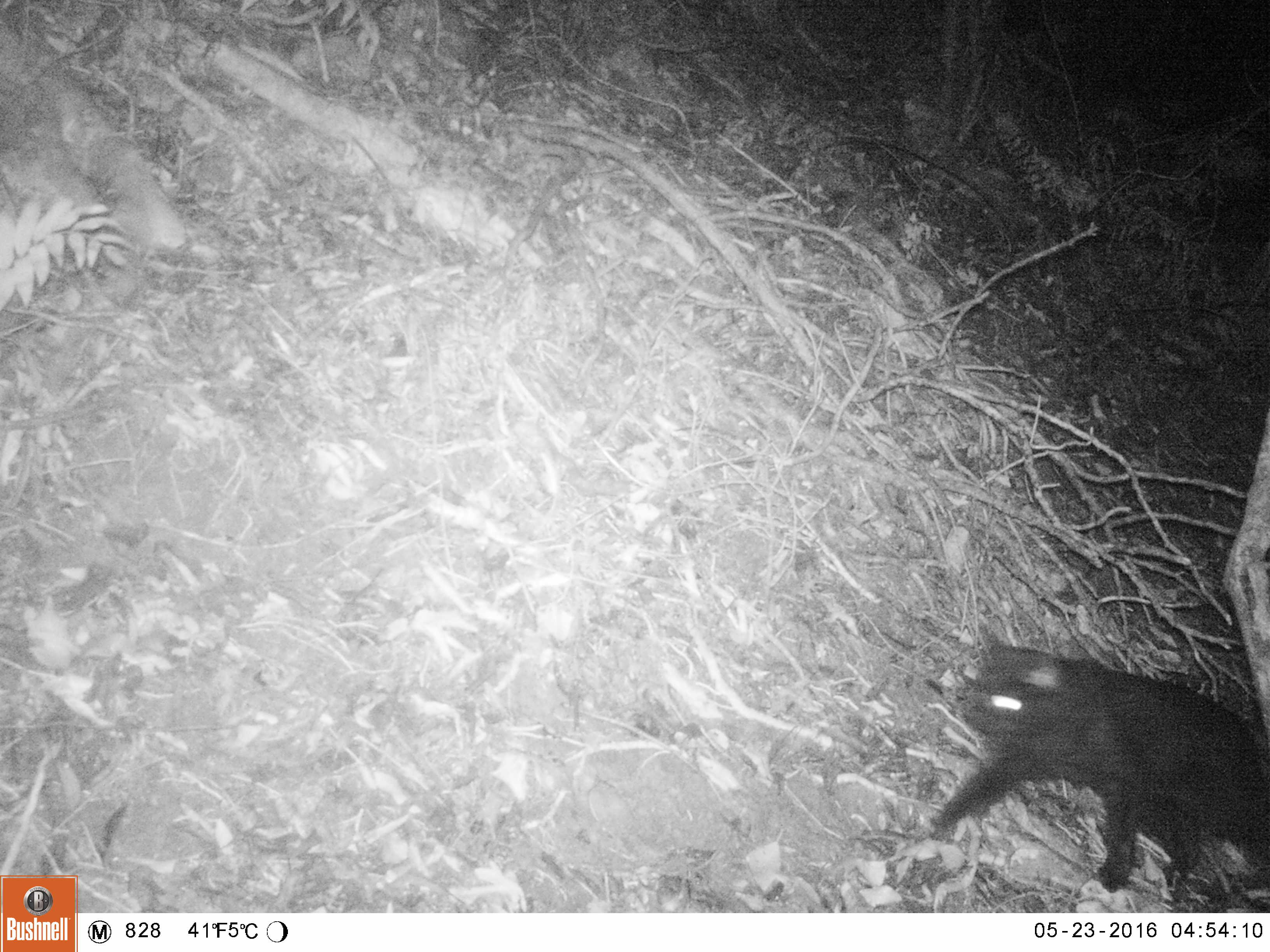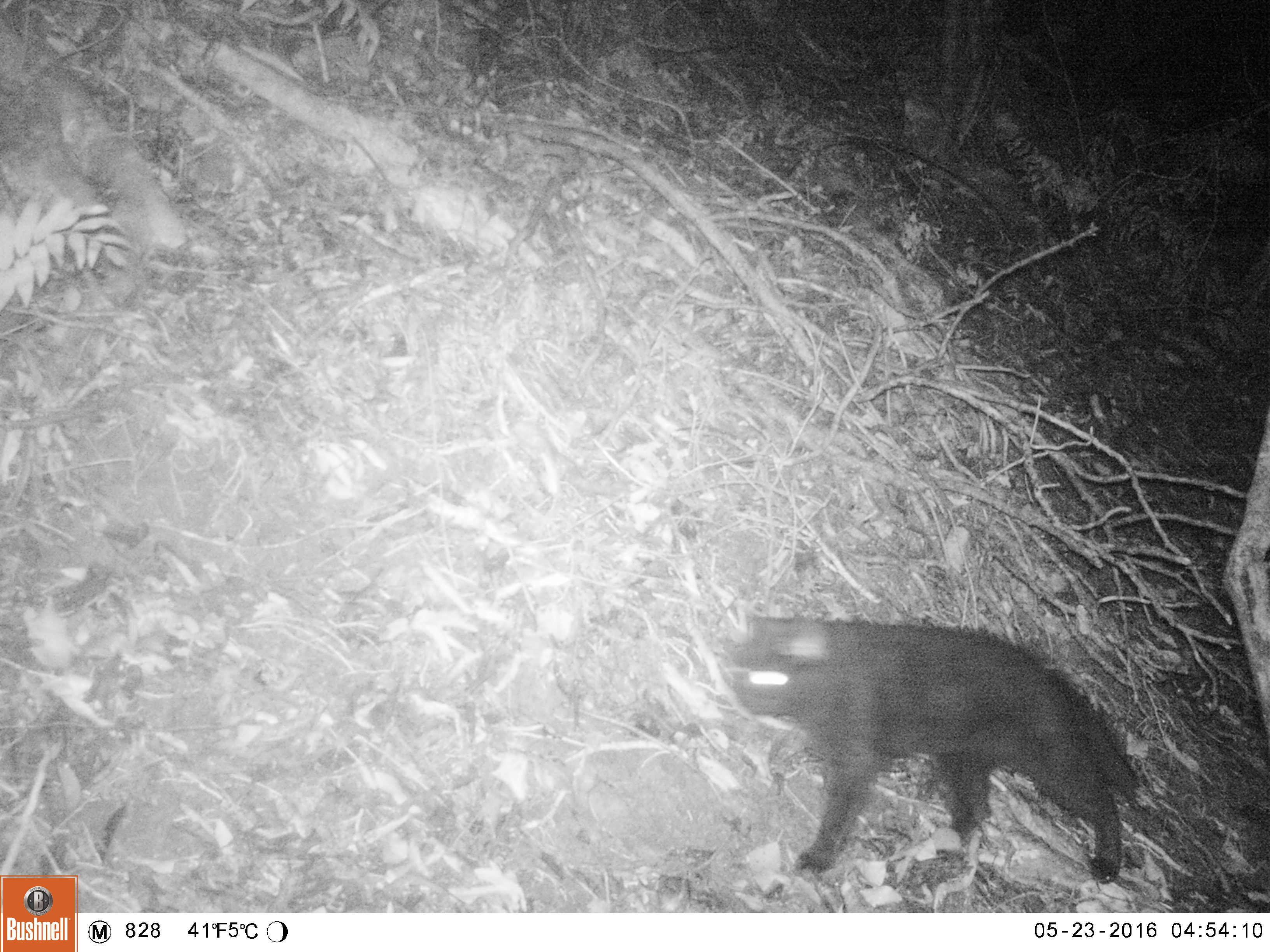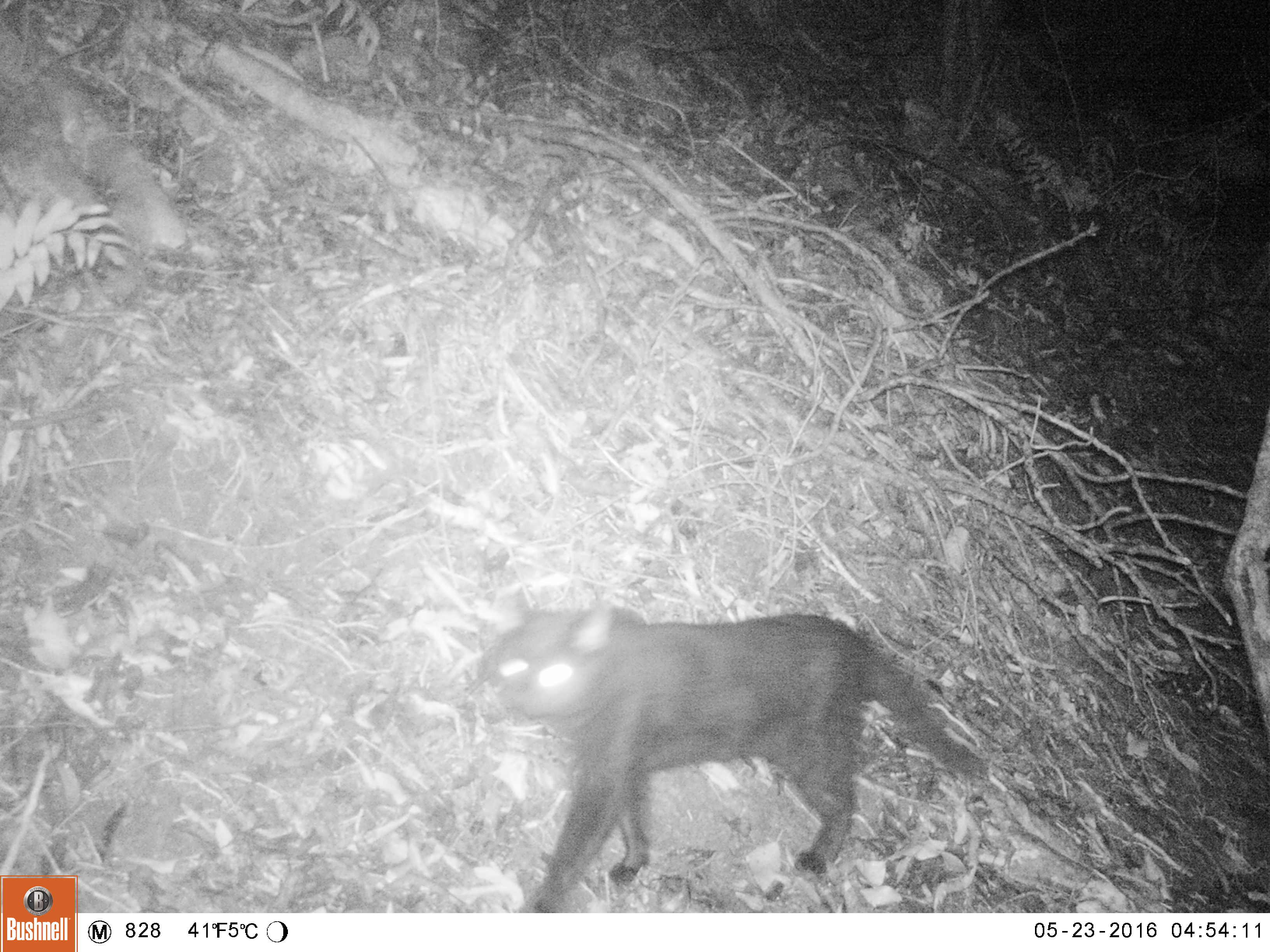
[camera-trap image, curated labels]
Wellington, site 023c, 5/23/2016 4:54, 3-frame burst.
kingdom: Animalia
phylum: Chordata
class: Mammalia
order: Carnivora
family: Felidae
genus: Felis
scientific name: Felis catus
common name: cat